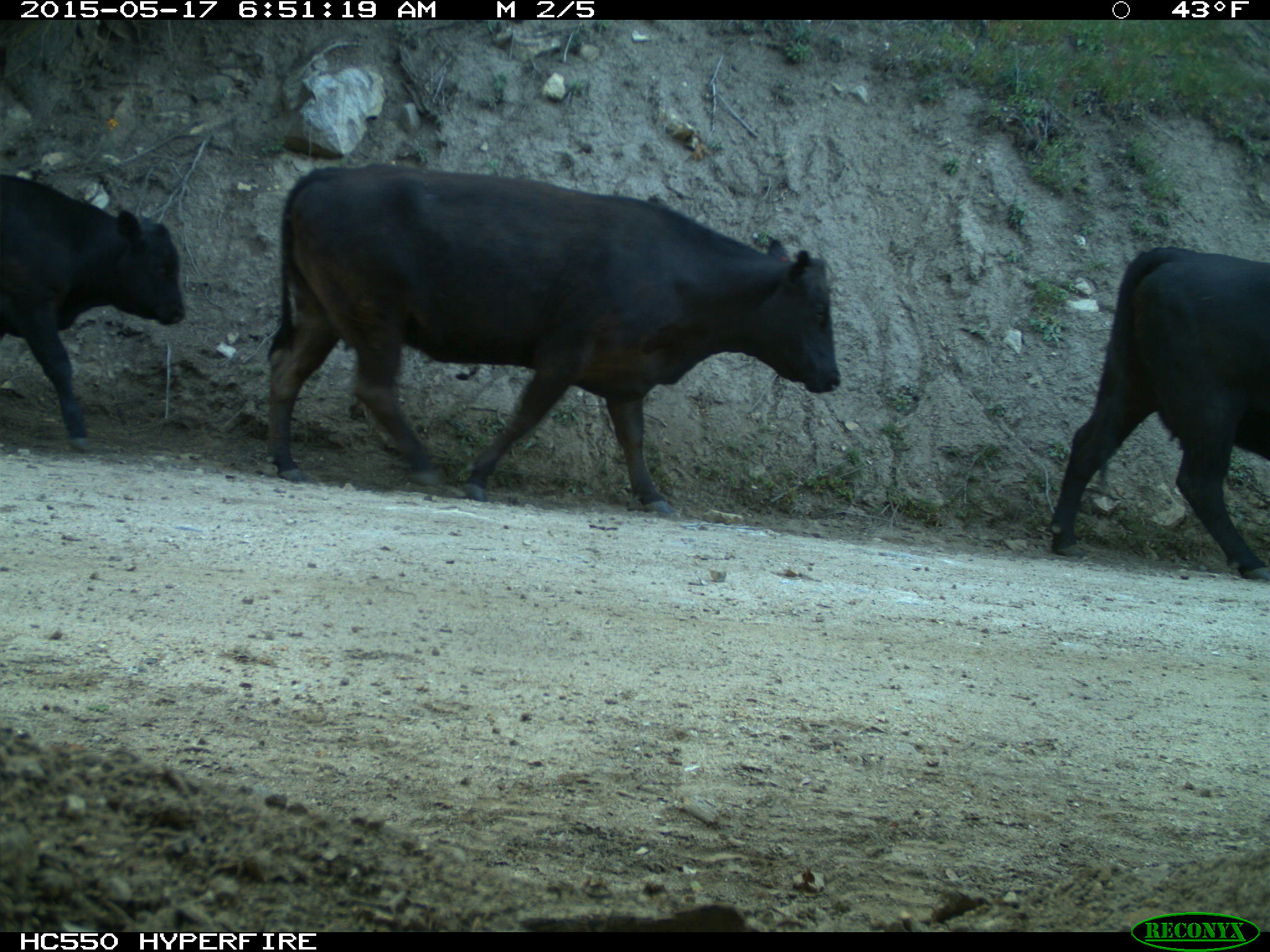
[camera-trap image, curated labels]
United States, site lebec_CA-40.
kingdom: Animalia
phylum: Chordata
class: Mammalia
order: Artiodactyla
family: Bovidae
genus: Bos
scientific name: Bos taurus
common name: domestic cow